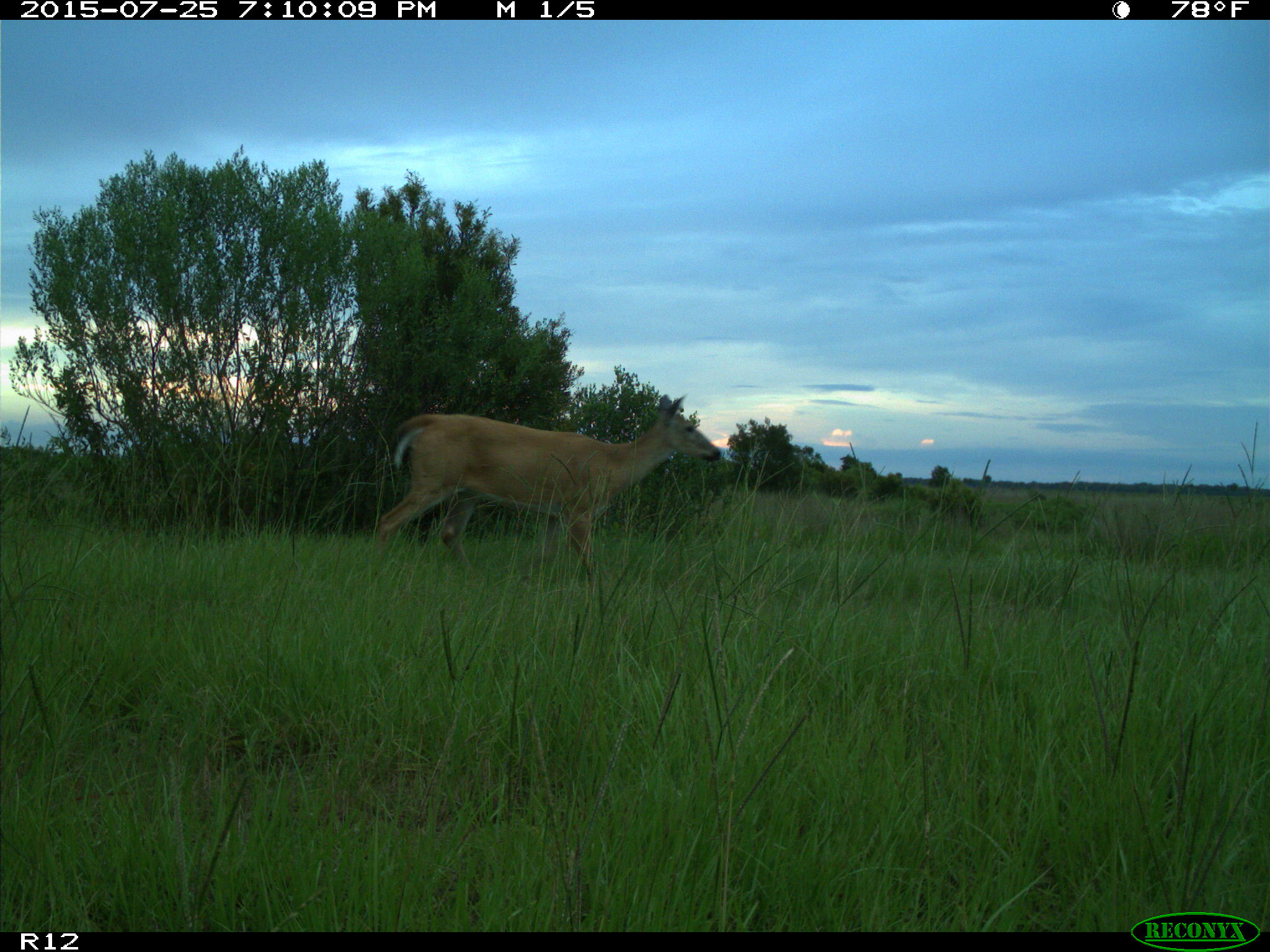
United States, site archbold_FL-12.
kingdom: Animalia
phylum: Chordata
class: Mammalia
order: Artiodactyla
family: Cervidae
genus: Odocoileus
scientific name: Odocoileus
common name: deer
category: unidentified deer